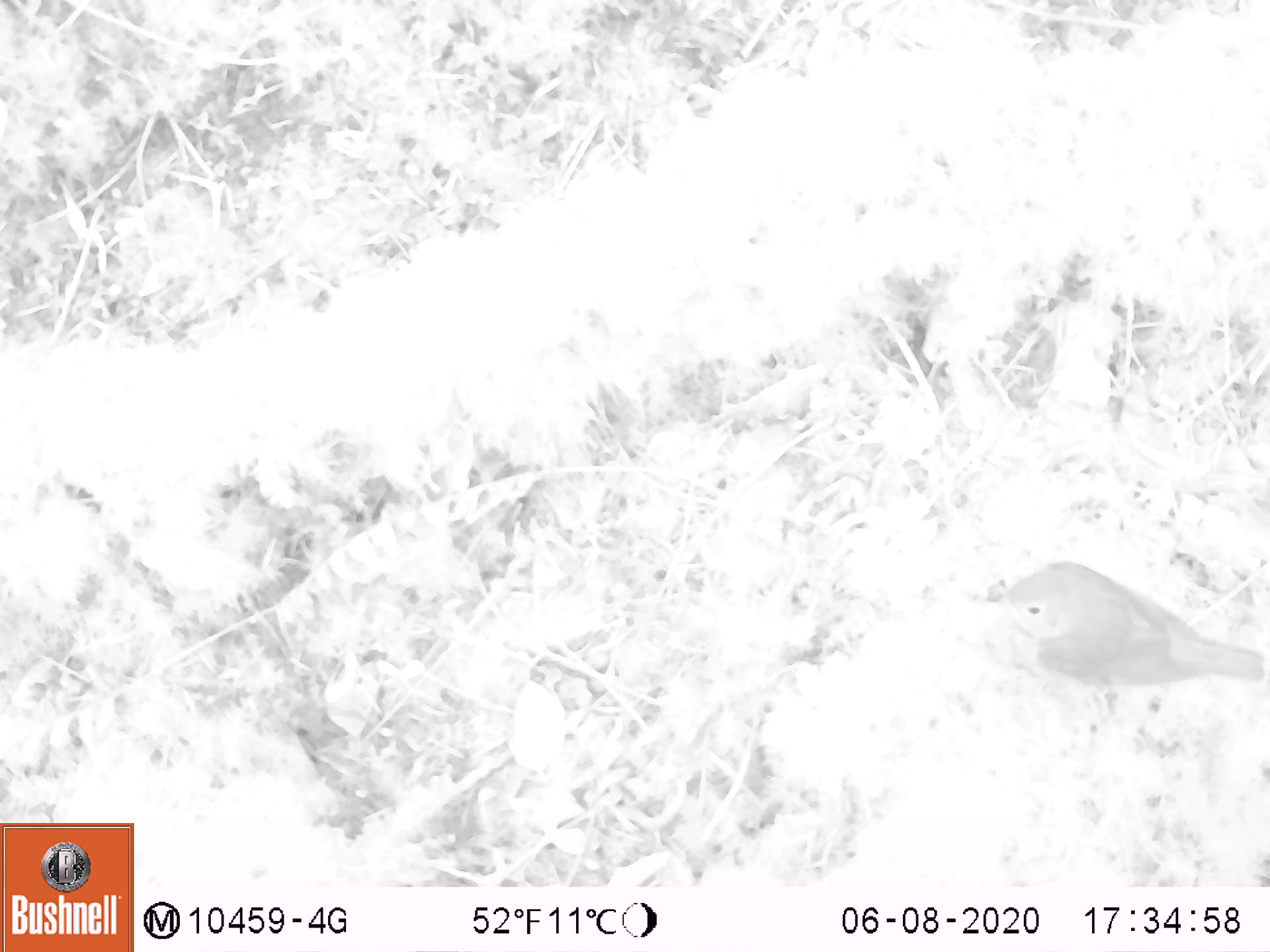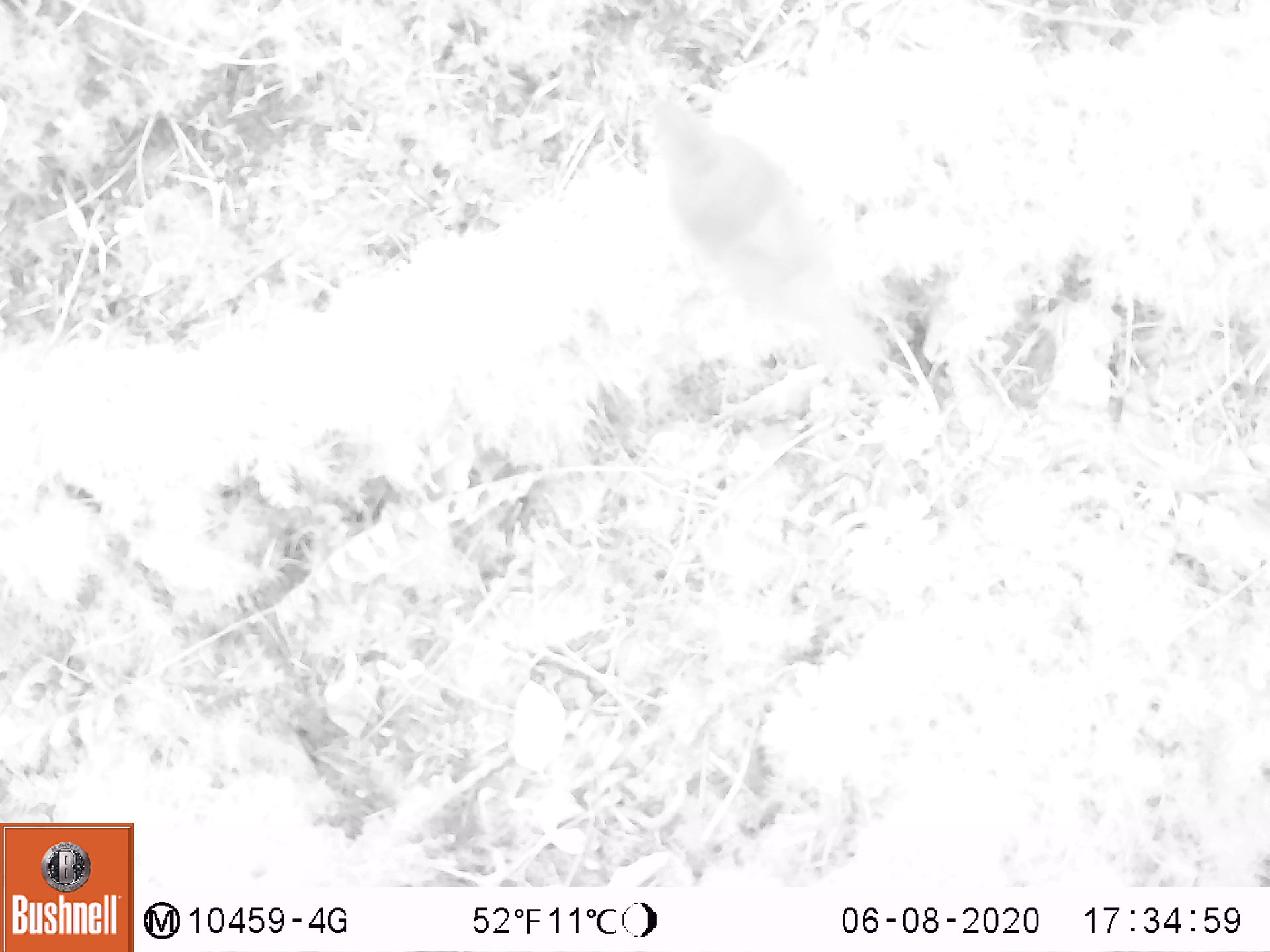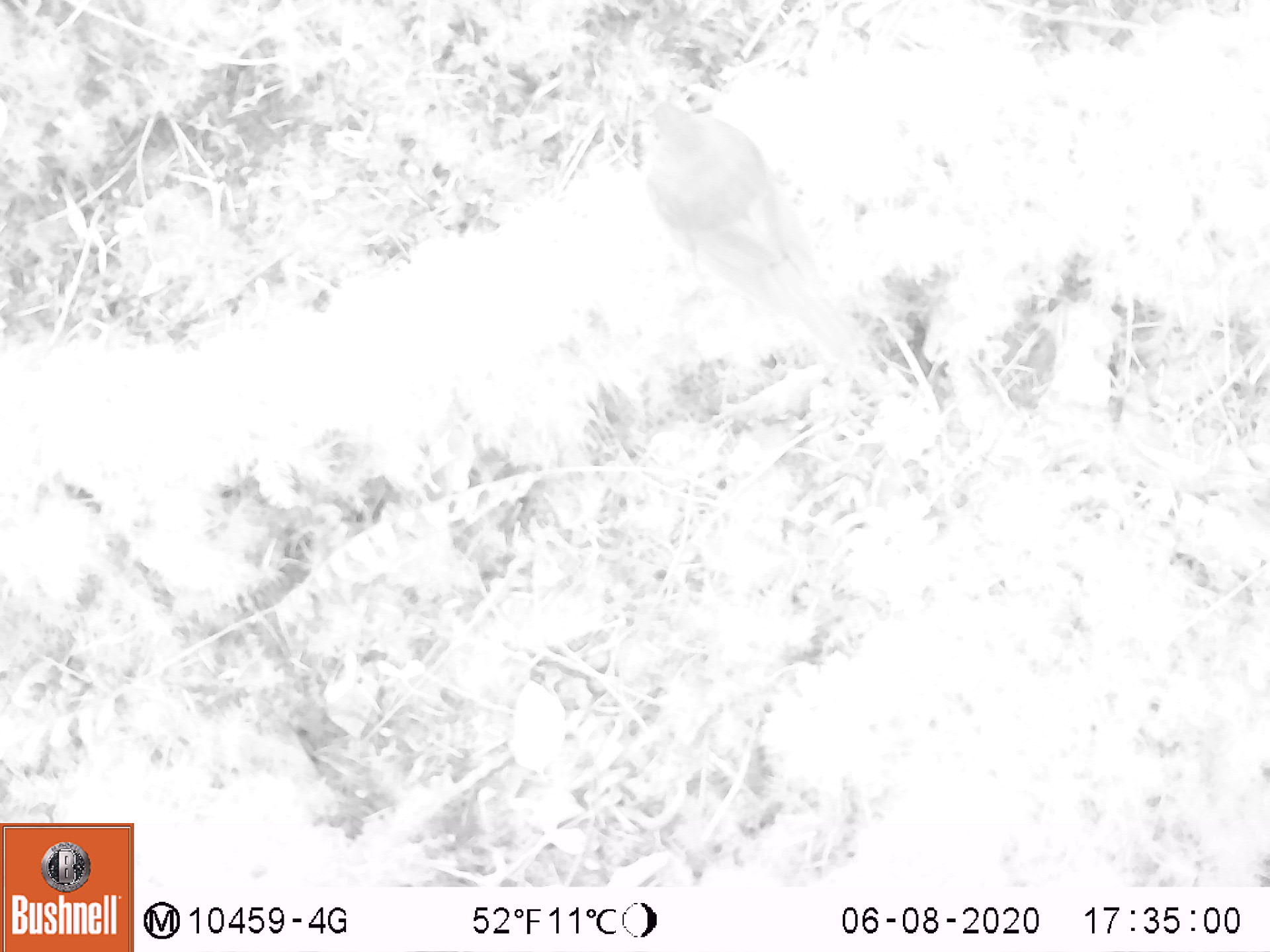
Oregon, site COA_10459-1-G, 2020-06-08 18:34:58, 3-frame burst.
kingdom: Animalia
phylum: Chordata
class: Aves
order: Passeriformes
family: Turdidae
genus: Catharus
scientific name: Catharus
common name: brown thrushes and nightingale-thrushes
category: catharus species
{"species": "catharus species (brown thrushes and nightingale-thrushes) (Catharus)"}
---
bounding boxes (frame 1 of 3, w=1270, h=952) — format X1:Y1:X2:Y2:
catharus species: 983:563:1263:695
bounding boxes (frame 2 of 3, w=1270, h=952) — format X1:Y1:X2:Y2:
catharus species: 639:92:886:384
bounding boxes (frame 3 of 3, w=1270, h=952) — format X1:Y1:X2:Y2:
catharus species: 636:87:861:364